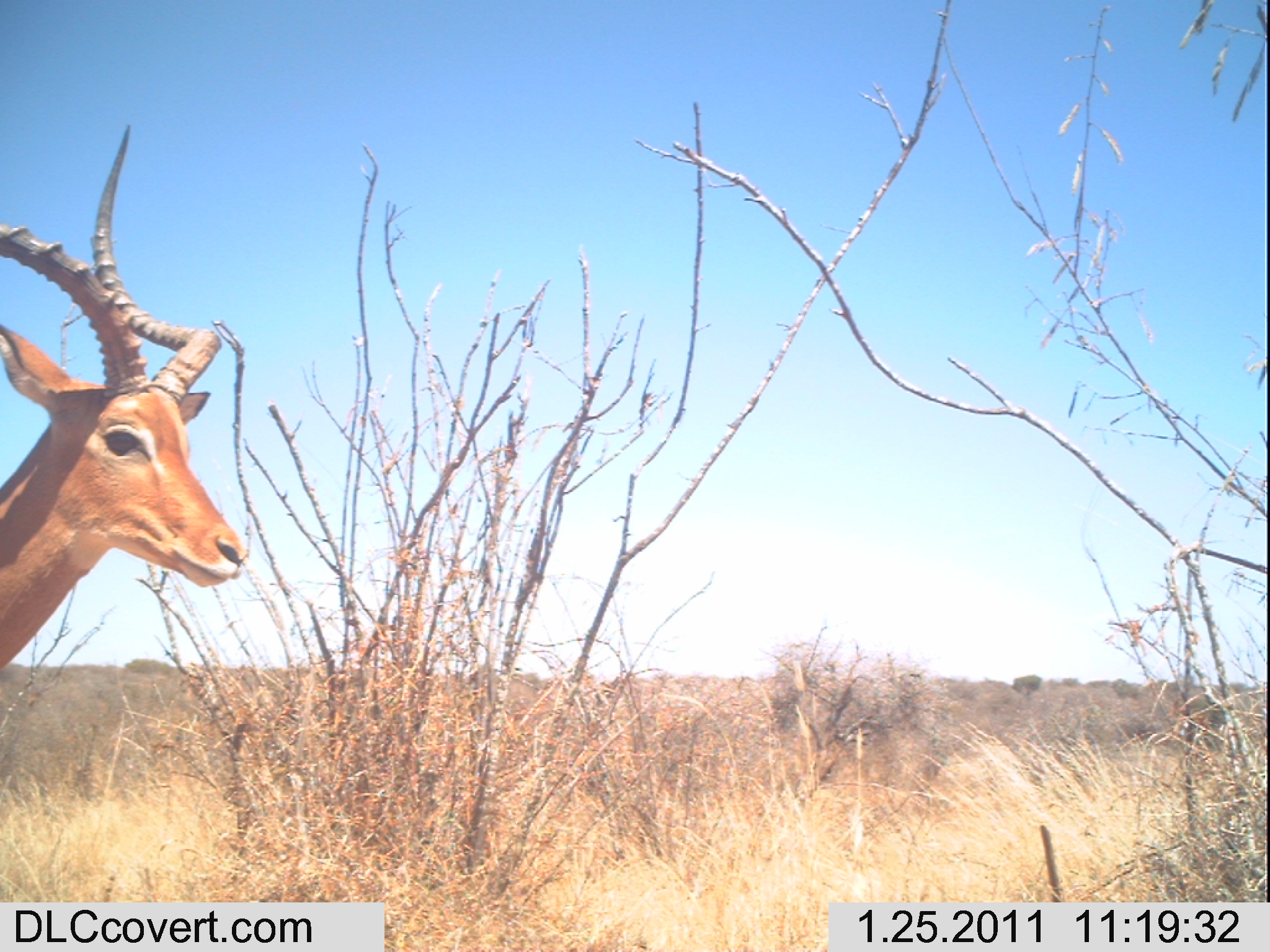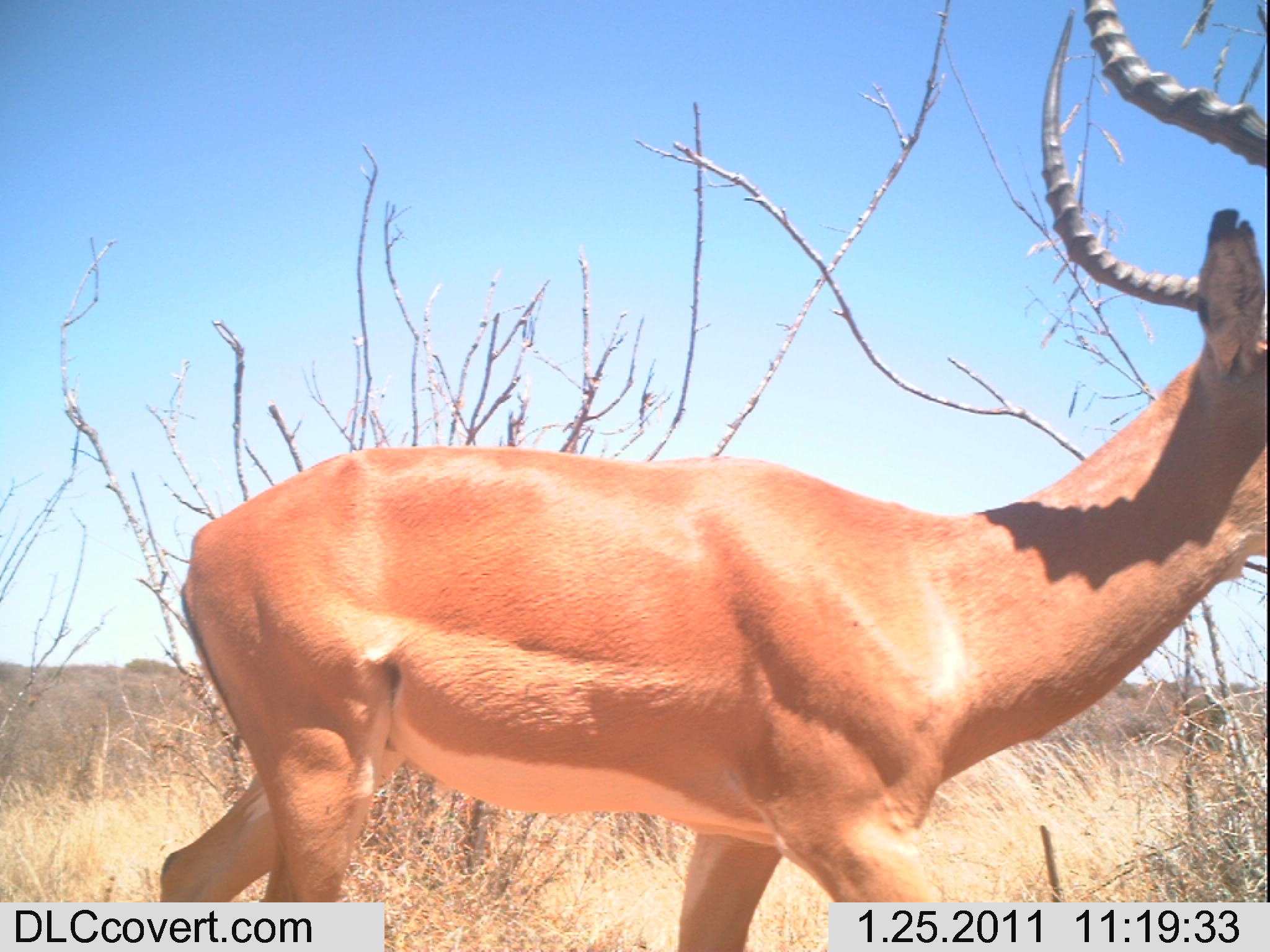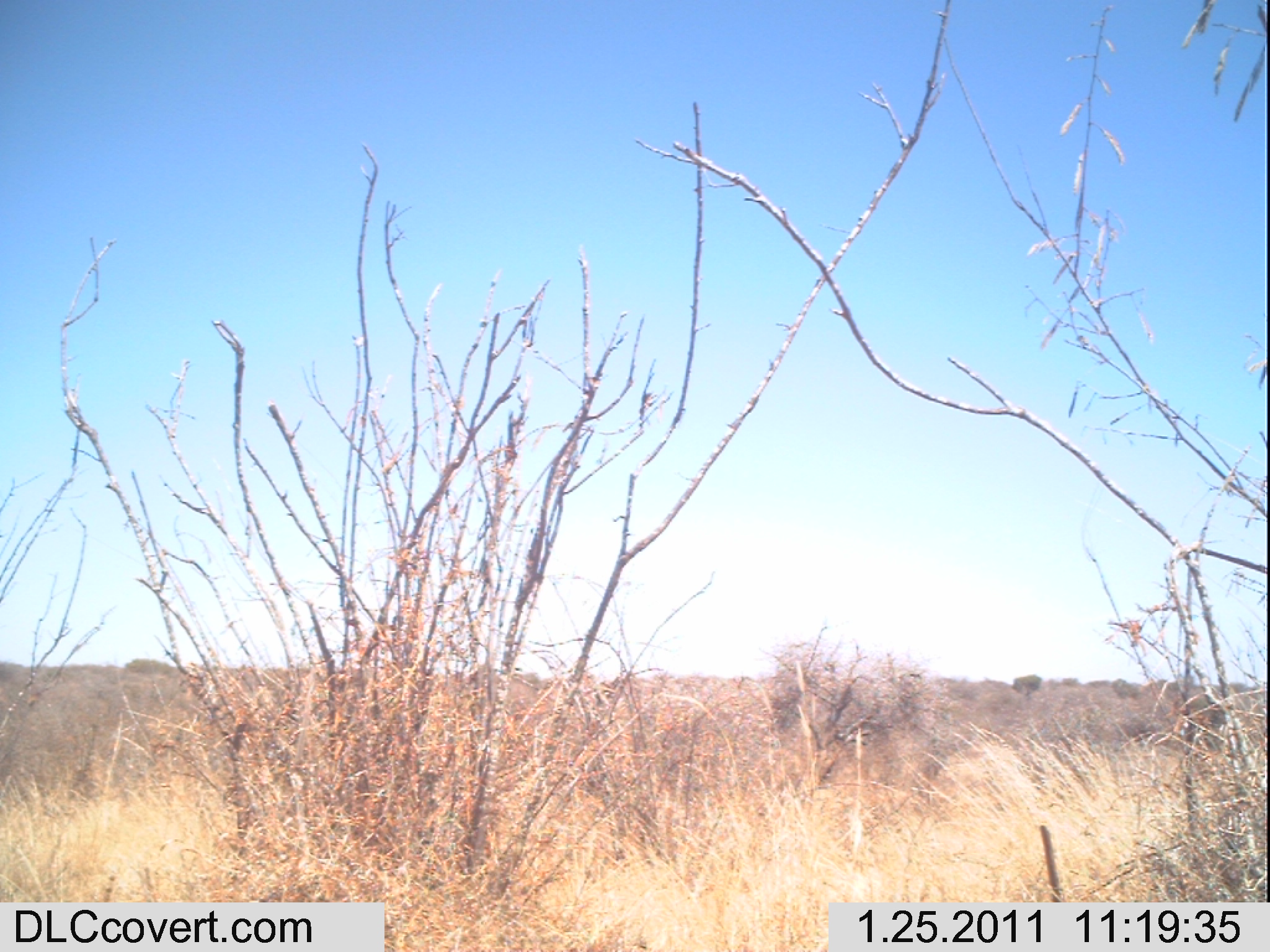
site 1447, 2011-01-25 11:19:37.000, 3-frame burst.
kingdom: Animalia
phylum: Chordata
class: Mammalia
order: Artiodactyla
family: Bovidae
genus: Aepyceros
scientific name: Aepyceros melampus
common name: impala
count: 1